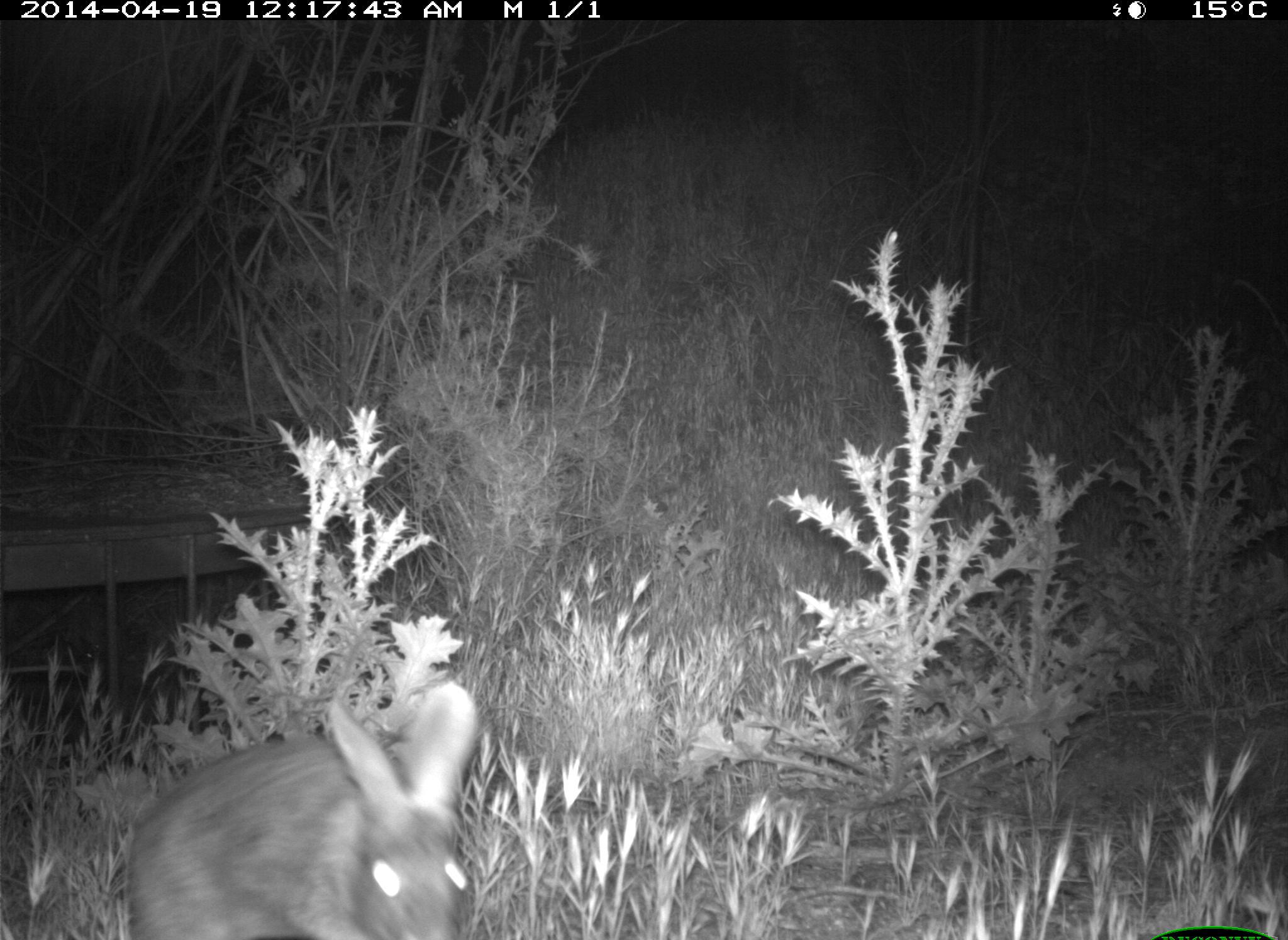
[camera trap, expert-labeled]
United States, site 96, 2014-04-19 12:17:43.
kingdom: Animalia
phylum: Chordata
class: Mammalia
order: Lagomorpha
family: Leporidae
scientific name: Leporidae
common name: rabbits and hares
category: rabbit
Rabbit (rabbits and hares) (Leporidae).